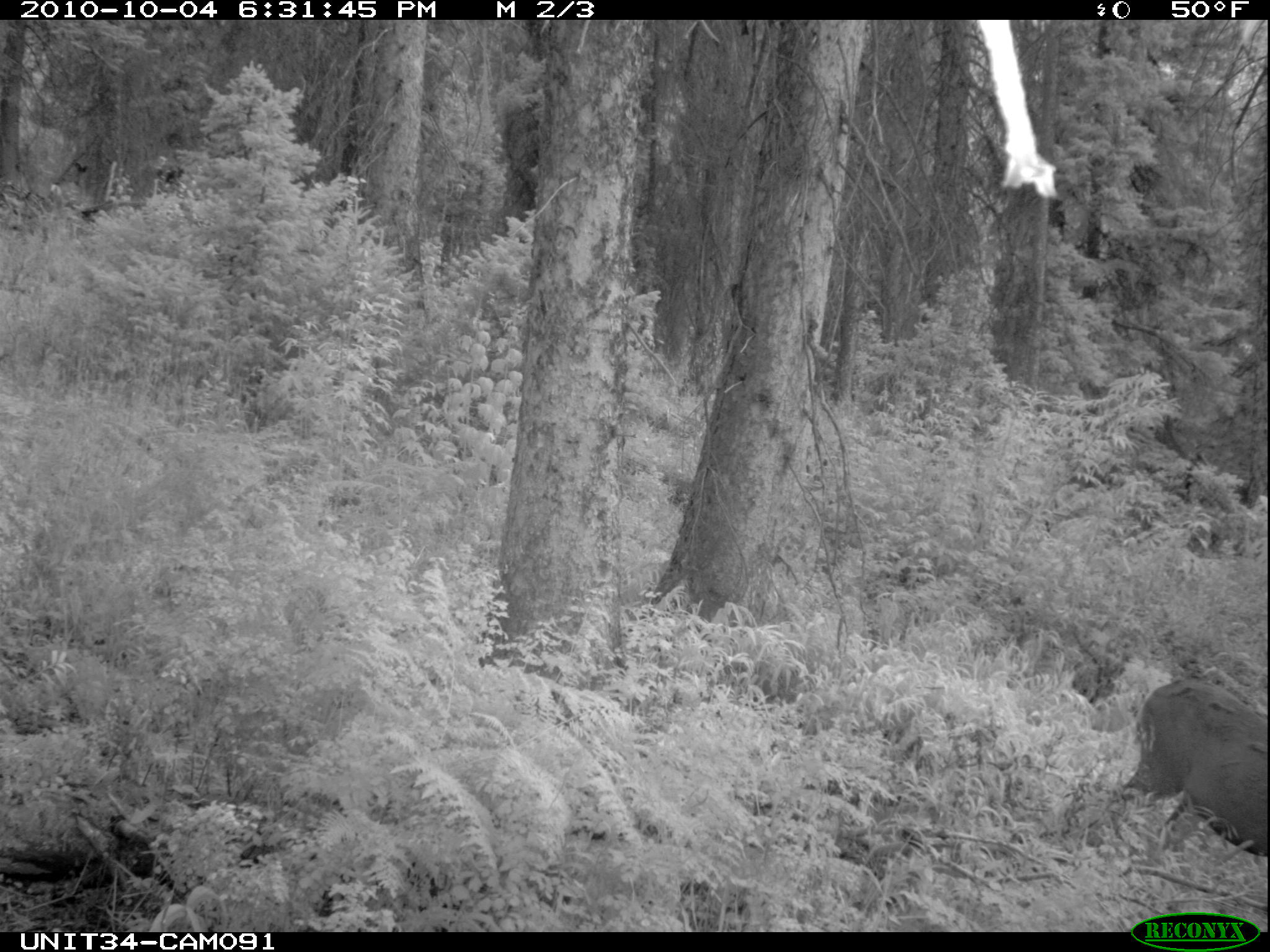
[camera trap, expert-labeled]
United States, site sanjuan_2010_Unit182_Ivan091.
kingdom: Animalia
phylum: Chordata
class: Mammalia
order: Artiodactyla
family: Cervidae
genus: Odocoileus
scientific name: Odocoileus hemionus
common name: mule deer